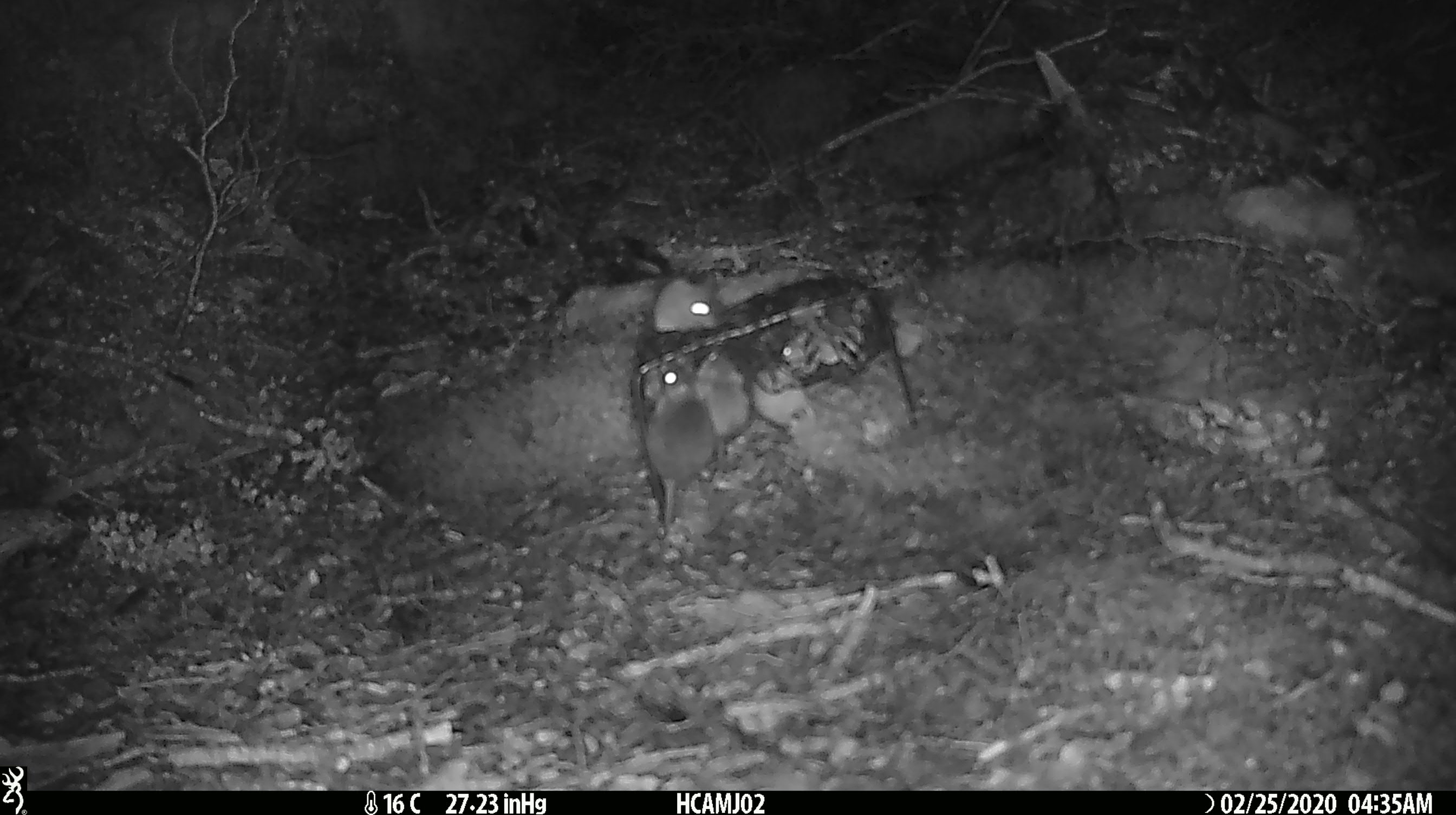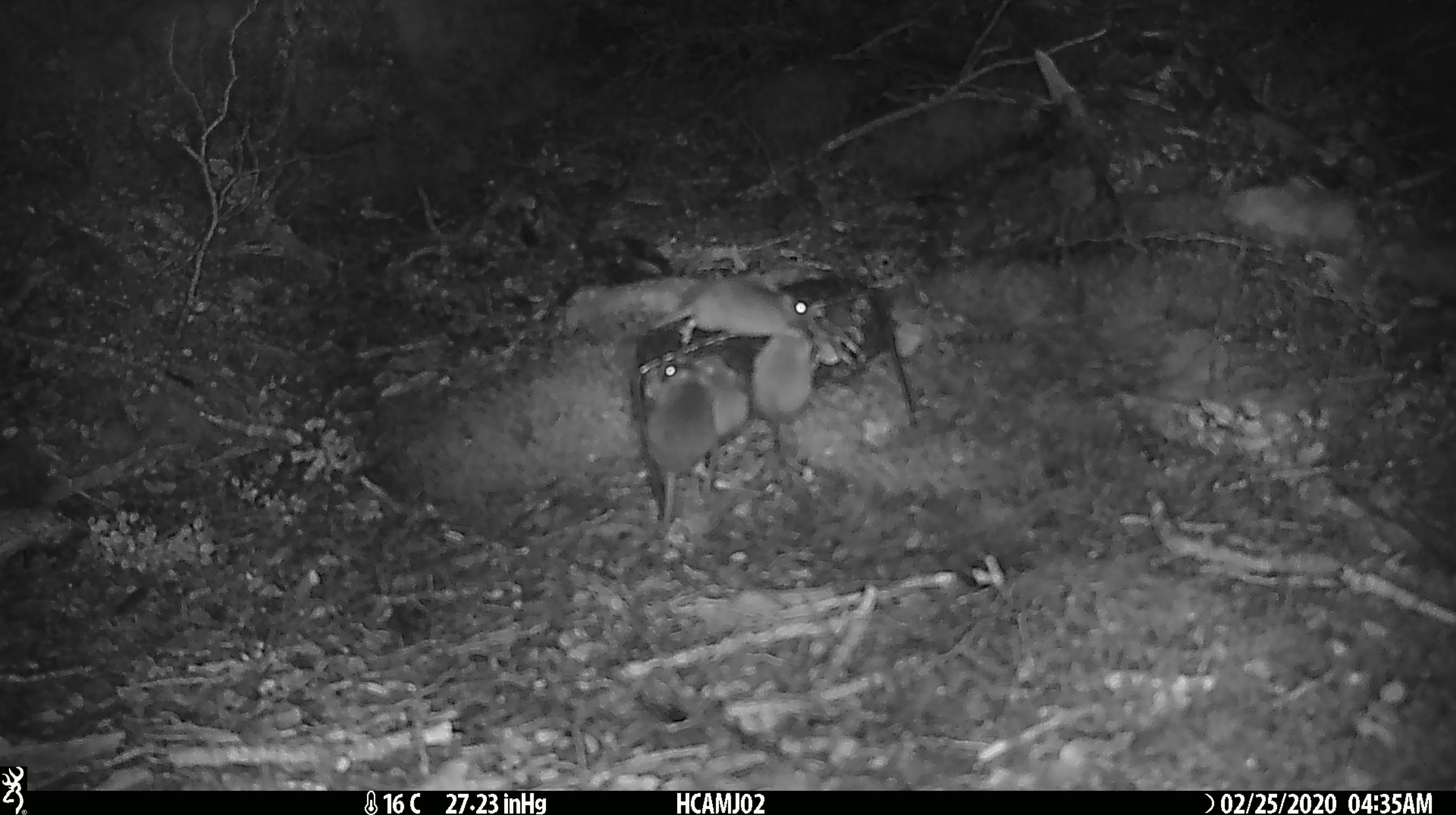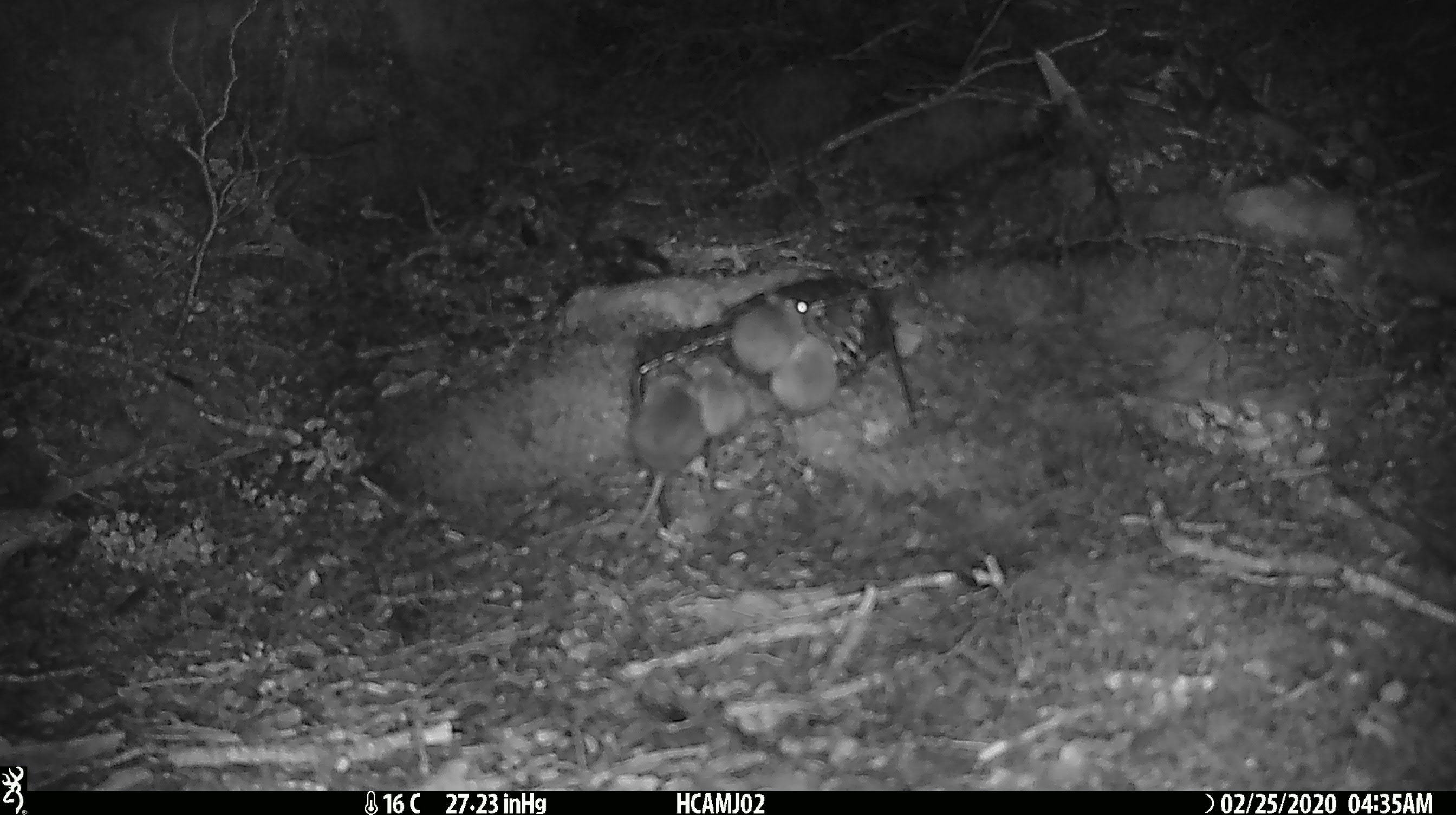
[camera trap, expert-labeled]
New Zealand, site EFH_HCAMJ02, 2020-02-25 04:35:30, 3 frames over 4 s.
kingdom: Animalia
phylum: Chordata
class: Mammalia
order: Rodentia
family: Muridae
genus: Mus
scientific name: Mus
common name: mouse